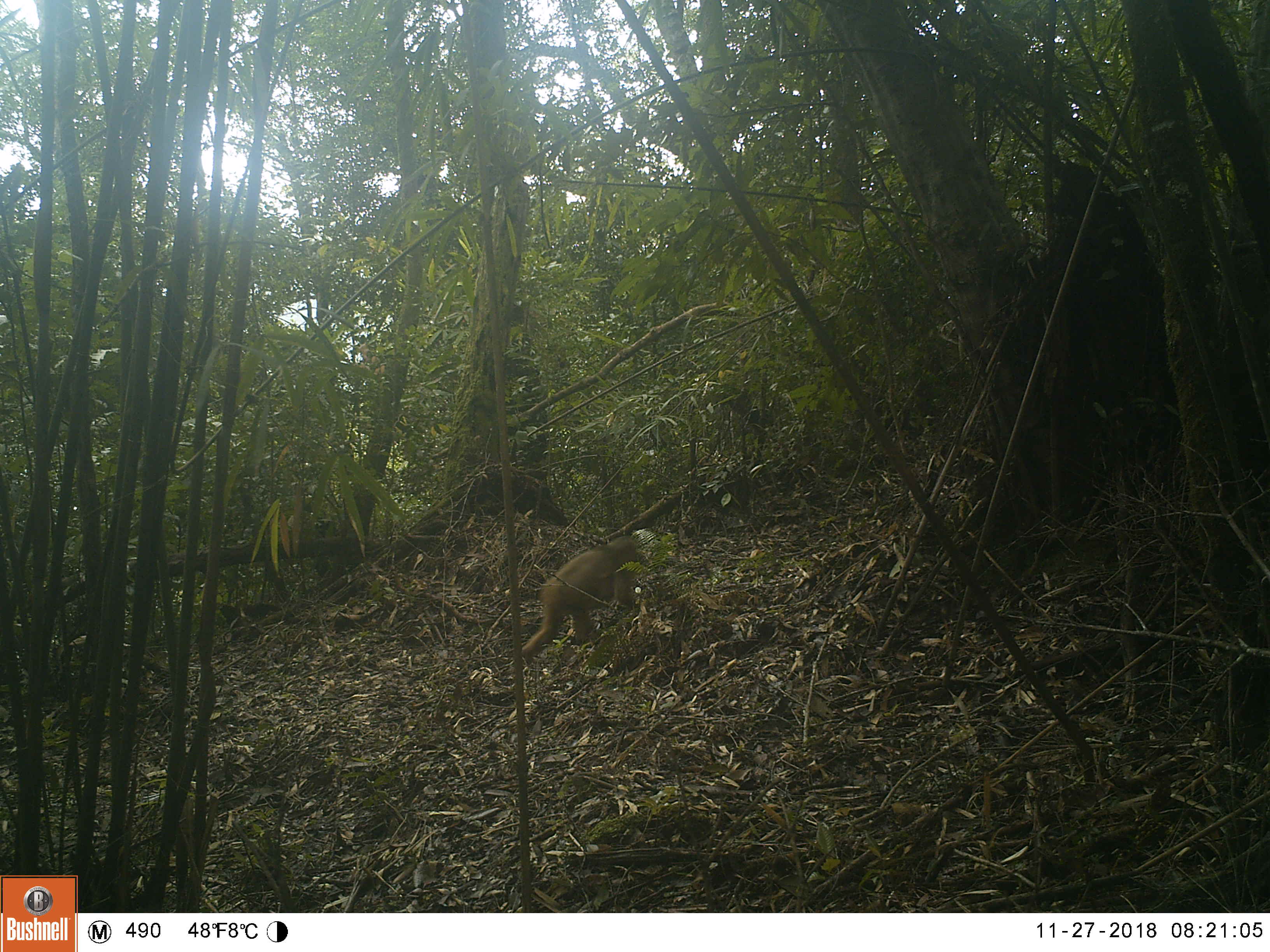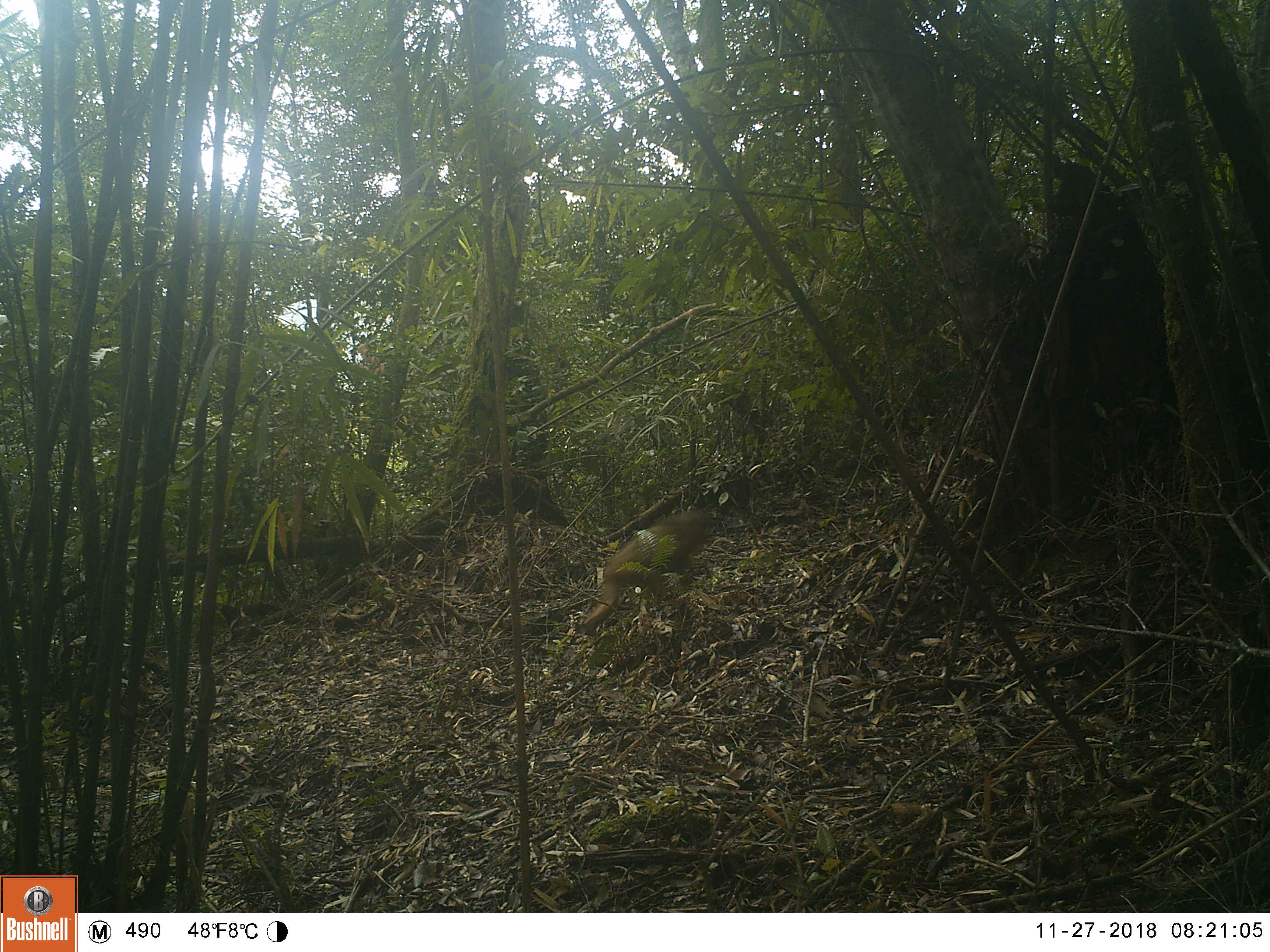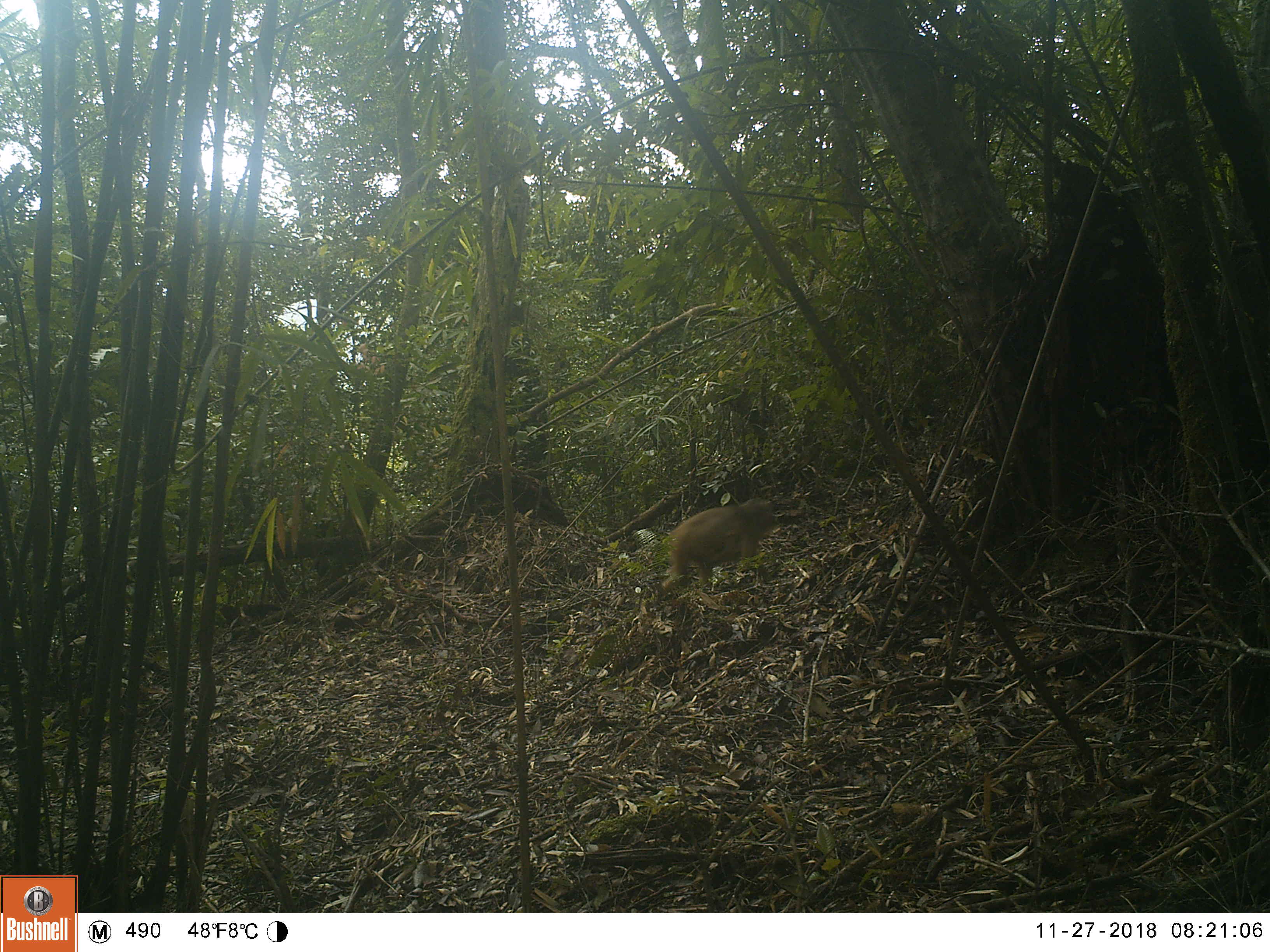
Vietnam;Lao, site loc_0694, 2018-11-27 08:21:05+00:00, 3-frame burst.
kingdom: Animalia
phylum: Chordata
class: Mammalia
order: Primates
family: Cercopithecidae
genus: Macaca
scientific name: Macaca arctoides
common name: stump-tailed macaque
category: stump tailed macaque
Stump tailed macaque (stump-tailed macaque) (Macaca arctoides). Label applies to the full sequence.